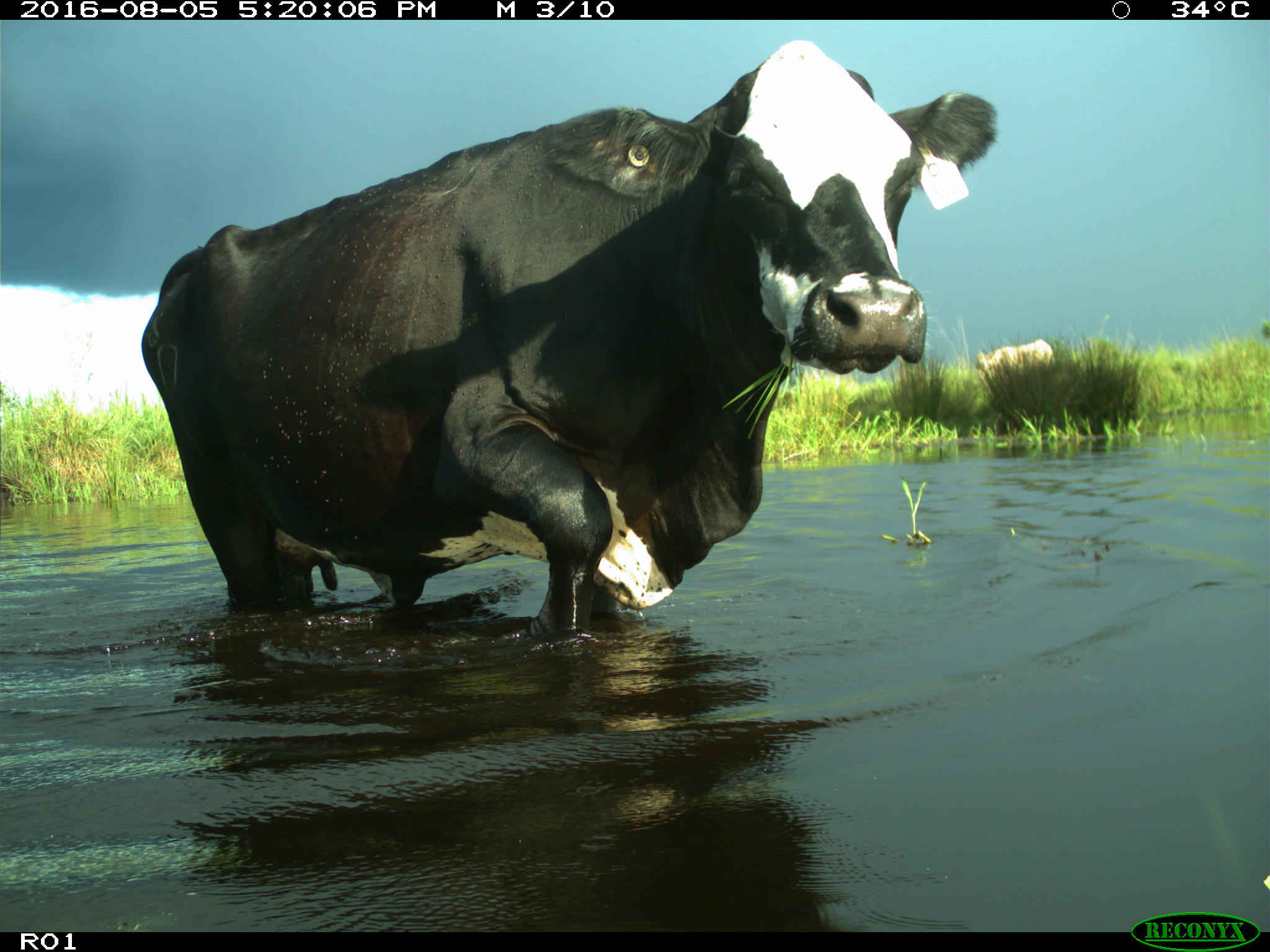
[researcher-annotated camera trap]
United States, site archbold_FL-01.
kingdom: Animalia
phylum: Chordata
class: Mammalia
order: Artiodactyla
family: Bovidae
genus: Bos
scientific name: Bos taurus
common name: domestic cow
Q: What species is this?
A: Bos taurus (domestic cow).